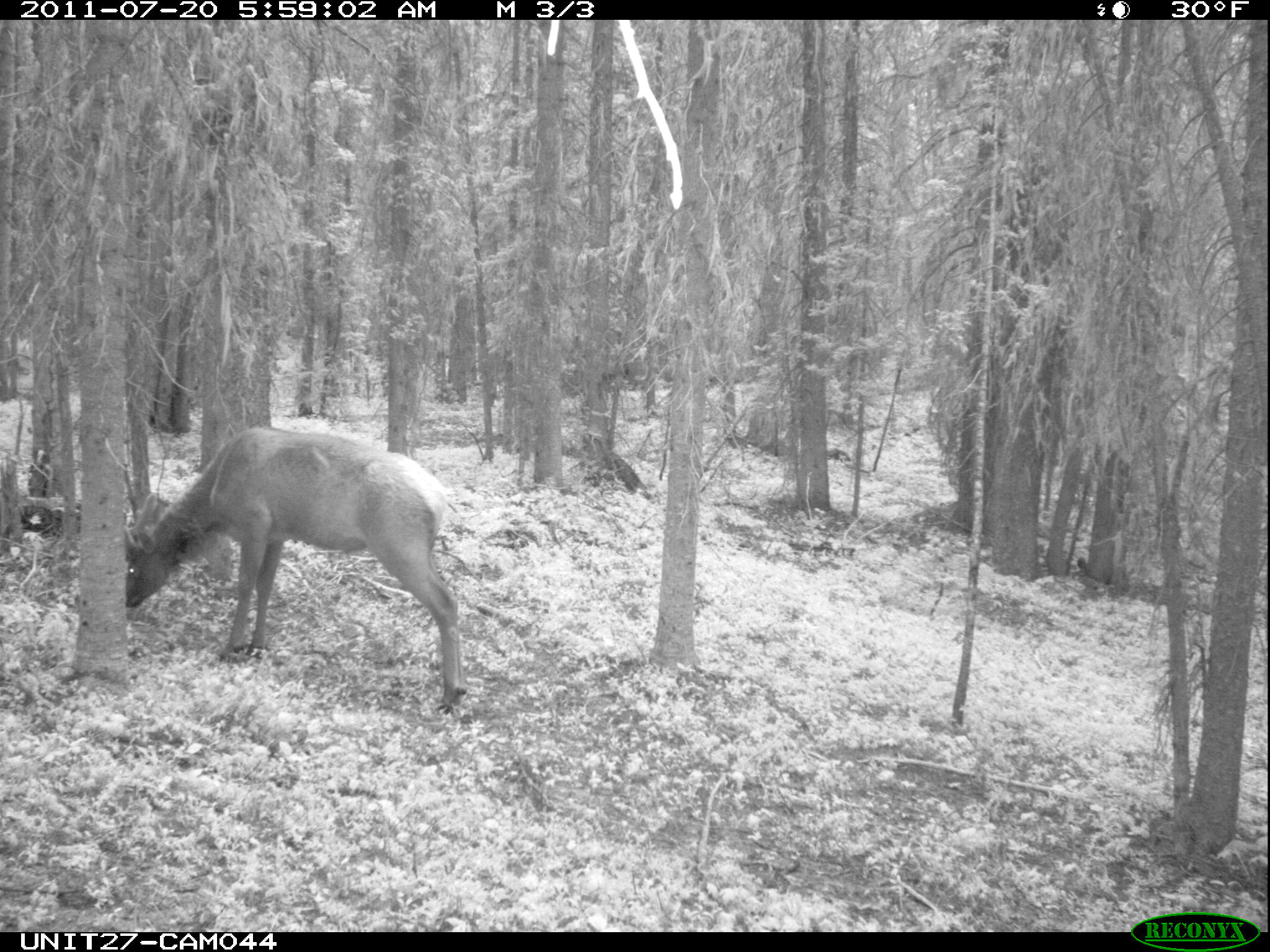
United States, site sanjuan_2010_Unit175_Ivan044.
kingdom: Animalia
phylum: Chordata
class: Mammalia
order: Artiodactyla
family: Cervidae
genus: Cervus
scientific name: Cervus elaphus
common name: red deer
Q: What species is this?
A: Cervus elaphus (red deer).